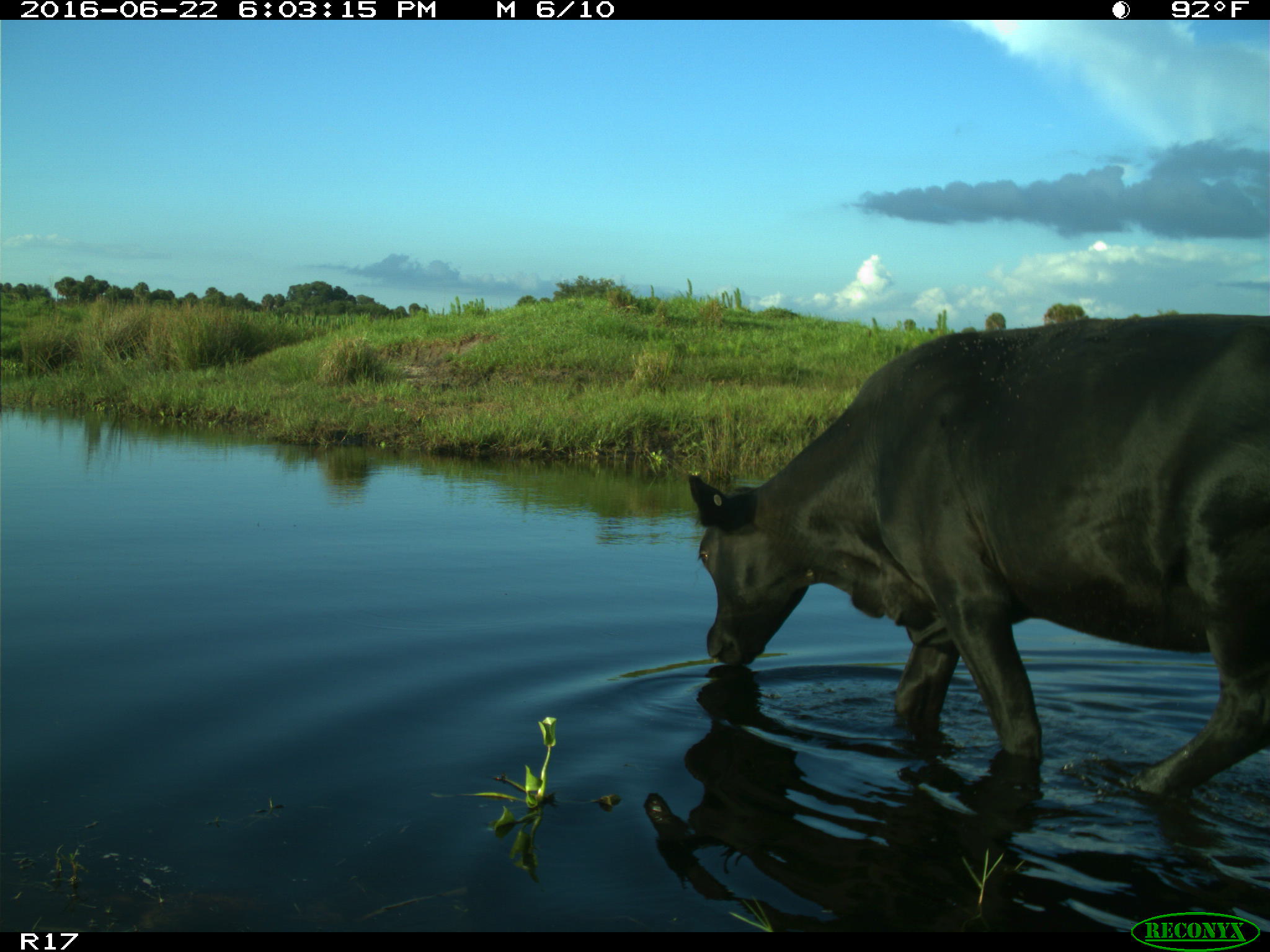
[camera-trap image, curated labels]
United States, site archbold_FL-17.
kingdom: Animalia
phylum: Chordata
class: Mammalia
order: Artiodactyla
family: Bovidae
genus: Bos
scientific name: Bos taurus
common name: domestic cow